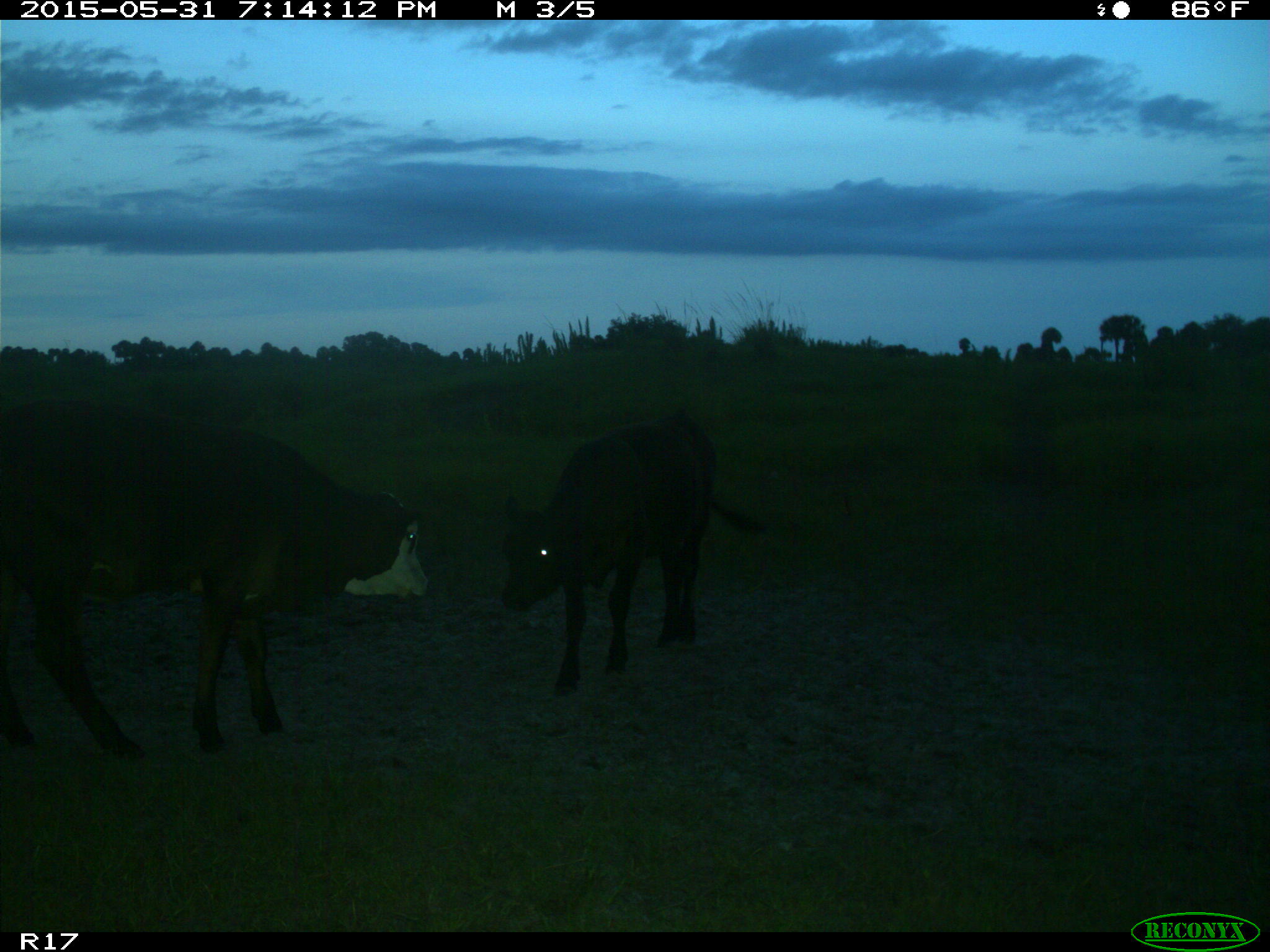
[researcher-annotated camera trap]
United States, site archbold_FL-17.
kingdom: Animalia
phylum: Chordata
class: Mammalia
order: Artiodactyla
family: Bovidae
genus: Bos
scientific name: Bos taurus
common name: domestic cow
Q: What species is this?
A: Bos taurus (domestic cow).